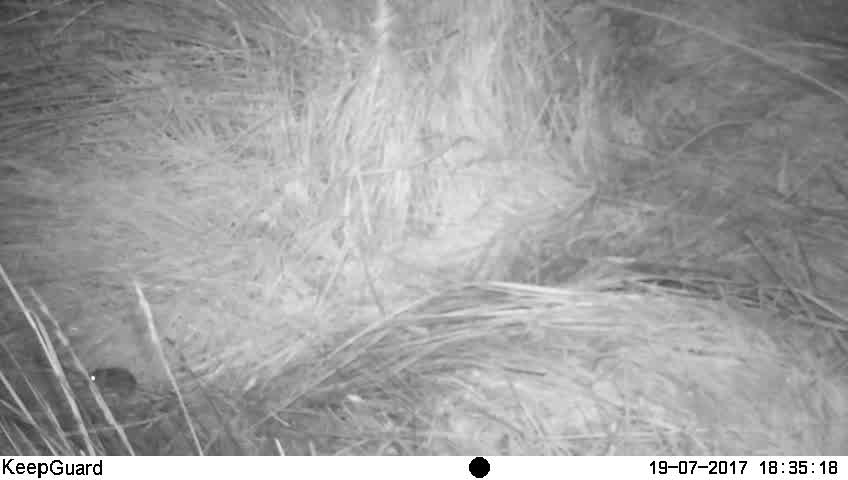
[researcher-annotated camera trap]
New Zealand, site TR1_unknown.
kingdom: Animalia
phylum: Chordata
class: Mammalia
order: Rodentia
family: Muridae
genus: Mus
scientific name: Mus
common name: mouse